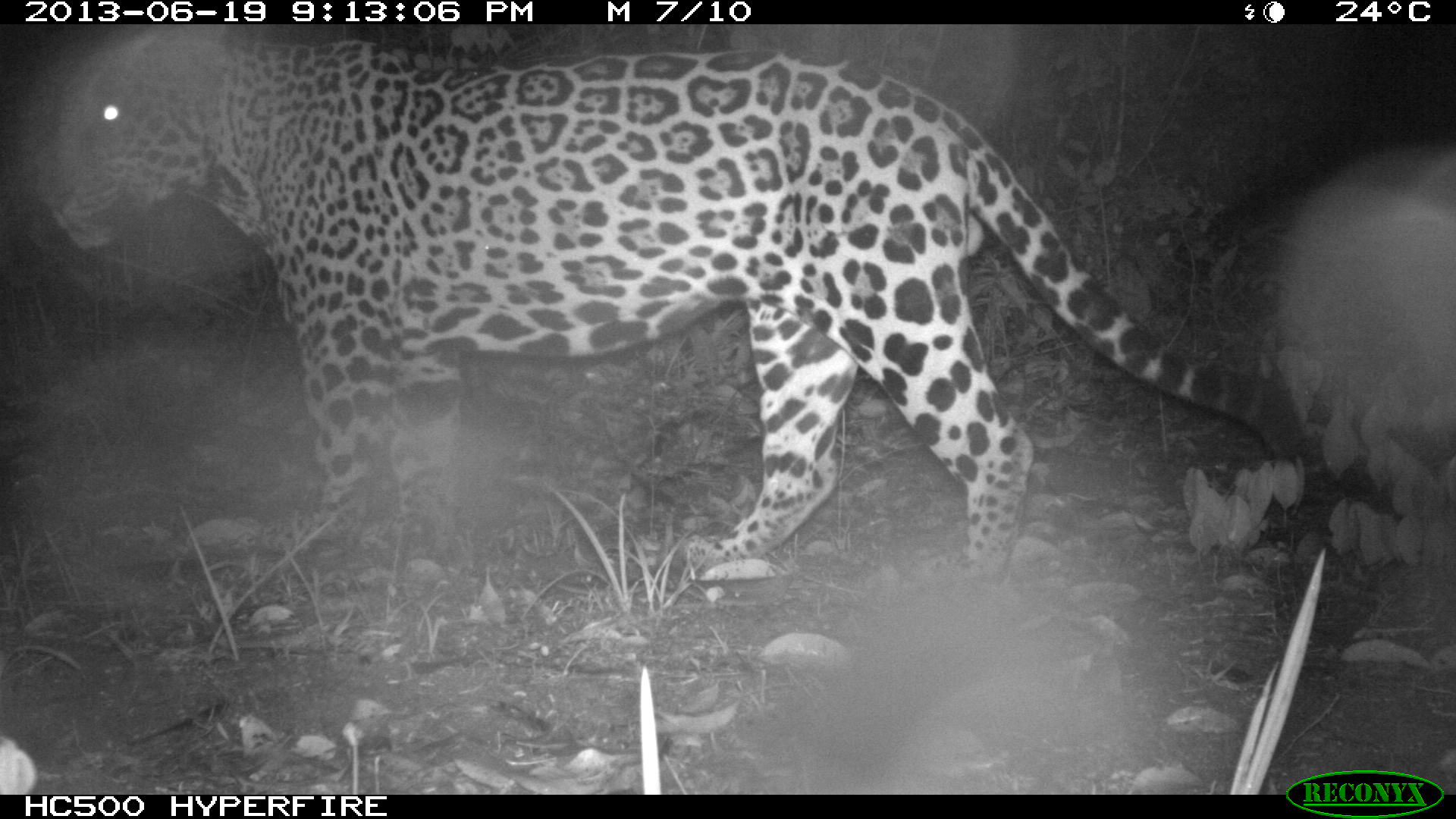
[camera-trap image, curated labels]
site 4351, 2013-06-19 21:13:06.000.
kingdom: Animalia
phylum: Chordata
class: Mammalia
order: Carnivora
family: Felidae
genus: Panthera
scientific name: Panthera onca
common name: jaguar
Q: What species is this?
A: Panthera onca (jaguar).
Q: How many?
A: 1.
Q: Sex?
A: Male.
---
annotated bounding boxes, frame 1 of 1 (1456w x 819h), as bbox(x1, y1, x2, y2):
panthera onca: bbox(29, 26, 1302, 585)